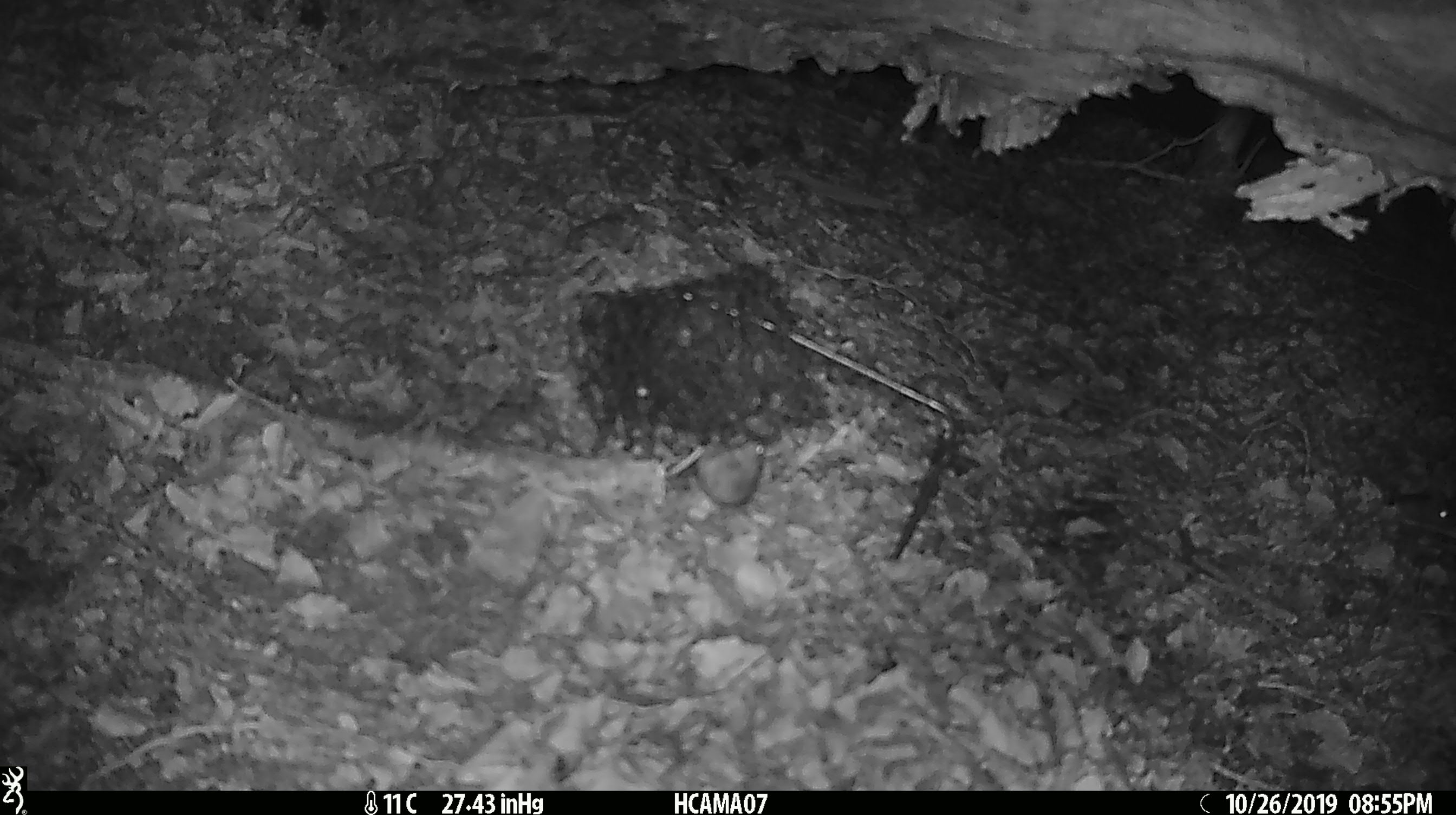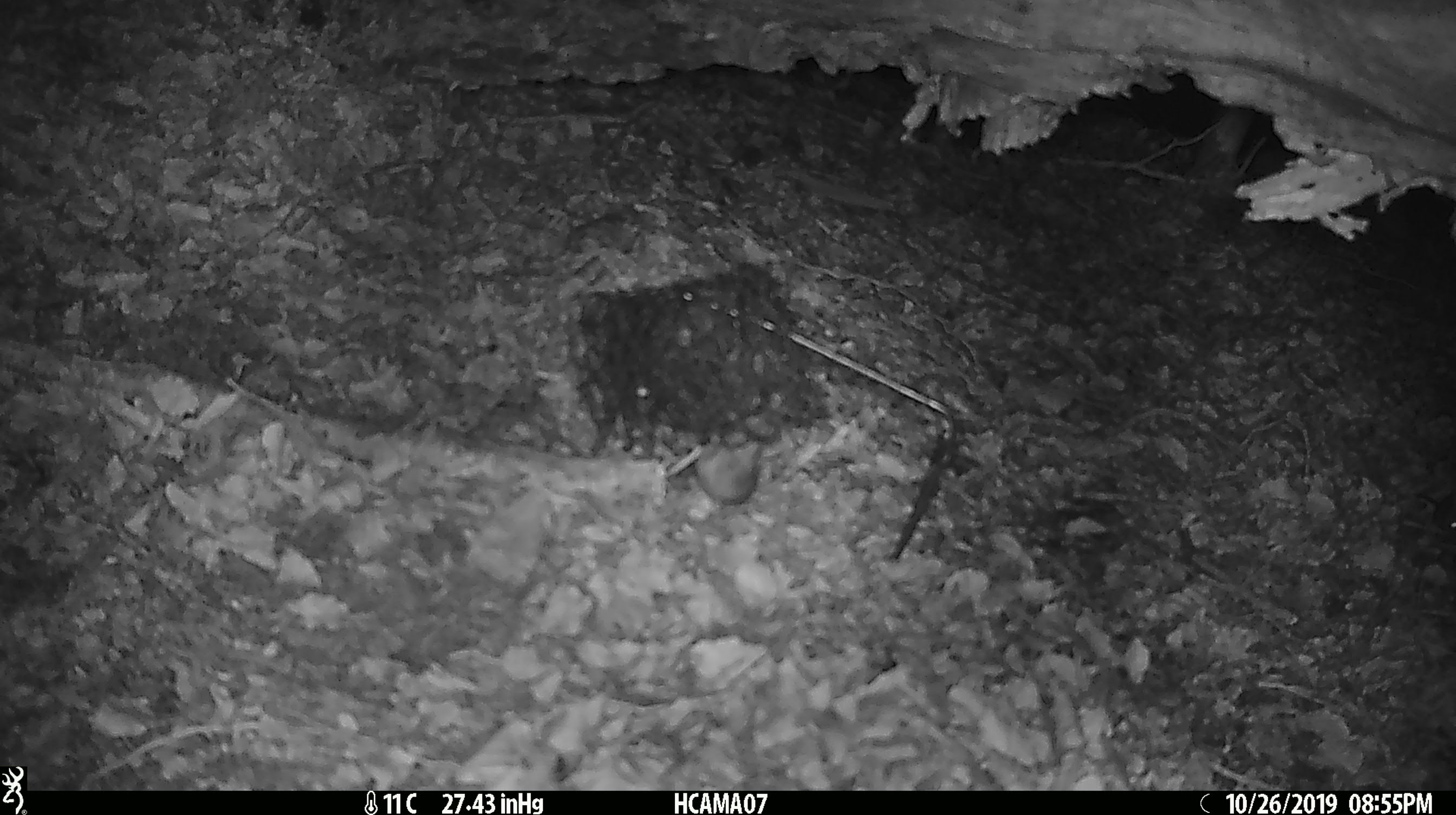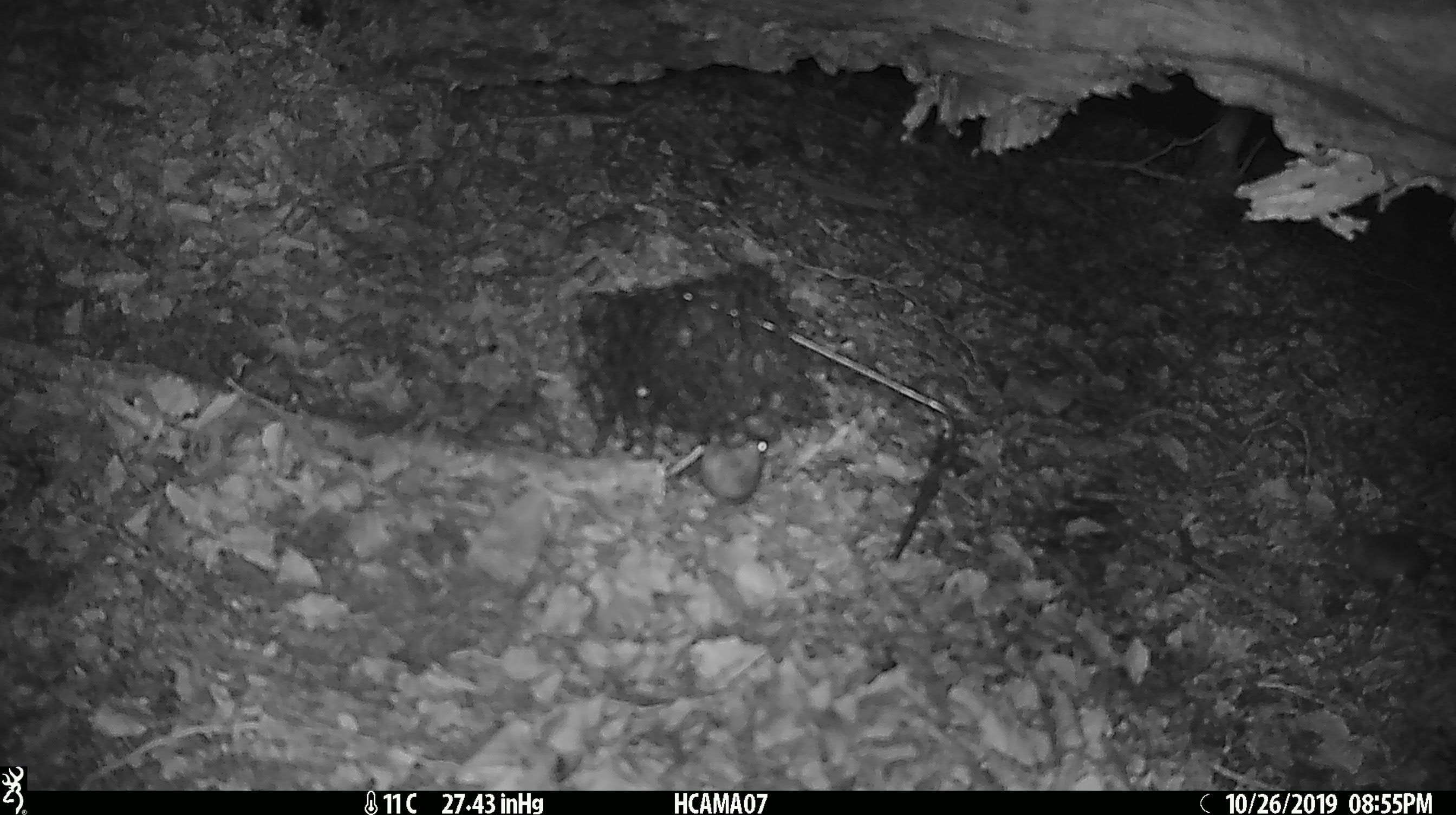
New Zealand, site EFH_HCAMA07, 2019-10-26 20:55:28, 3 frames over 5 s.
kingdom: Animalia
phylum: Chordata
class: Mammalia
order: Rodentia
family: Muridae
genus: Mus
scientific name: Mus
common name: mouse